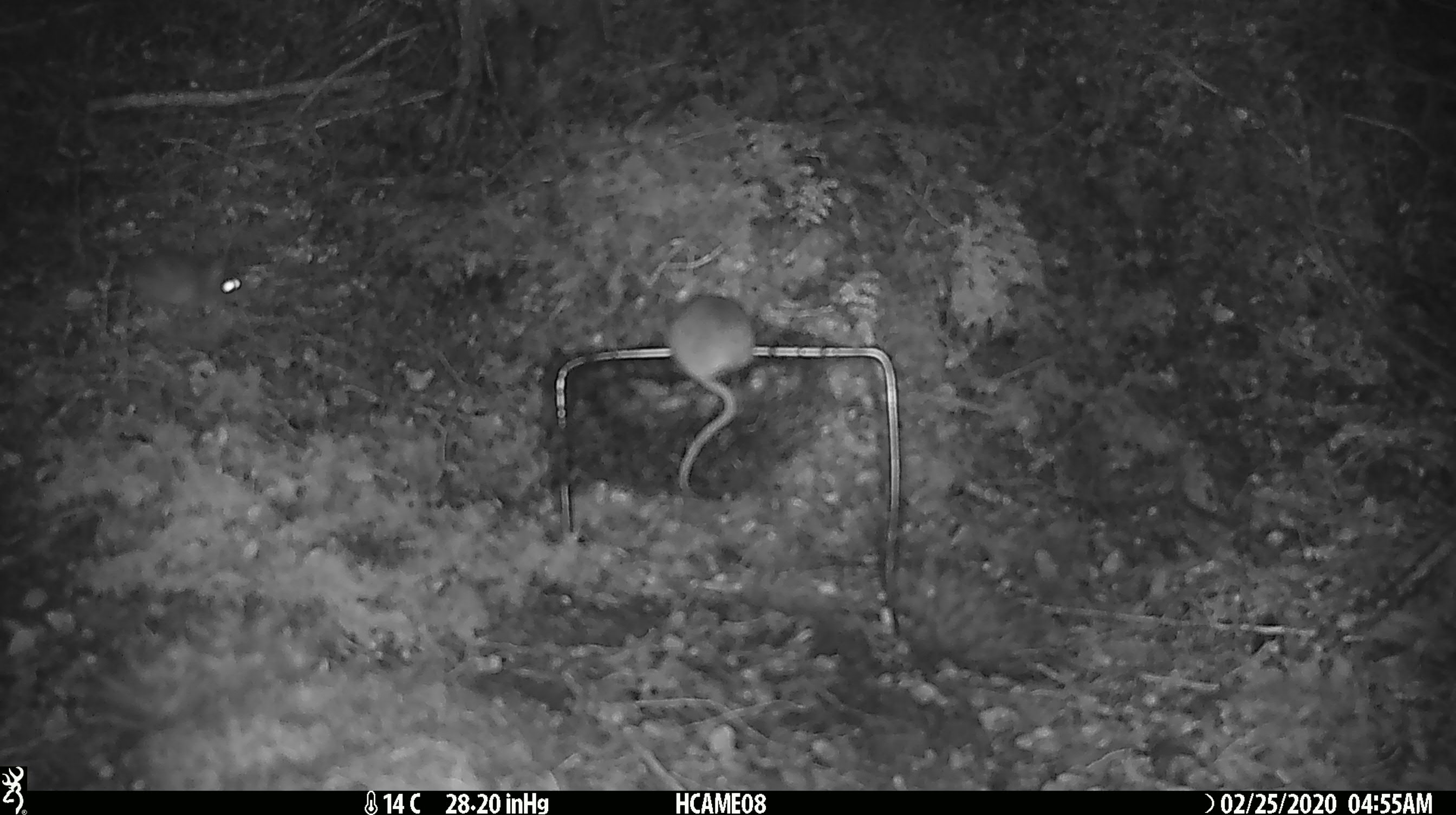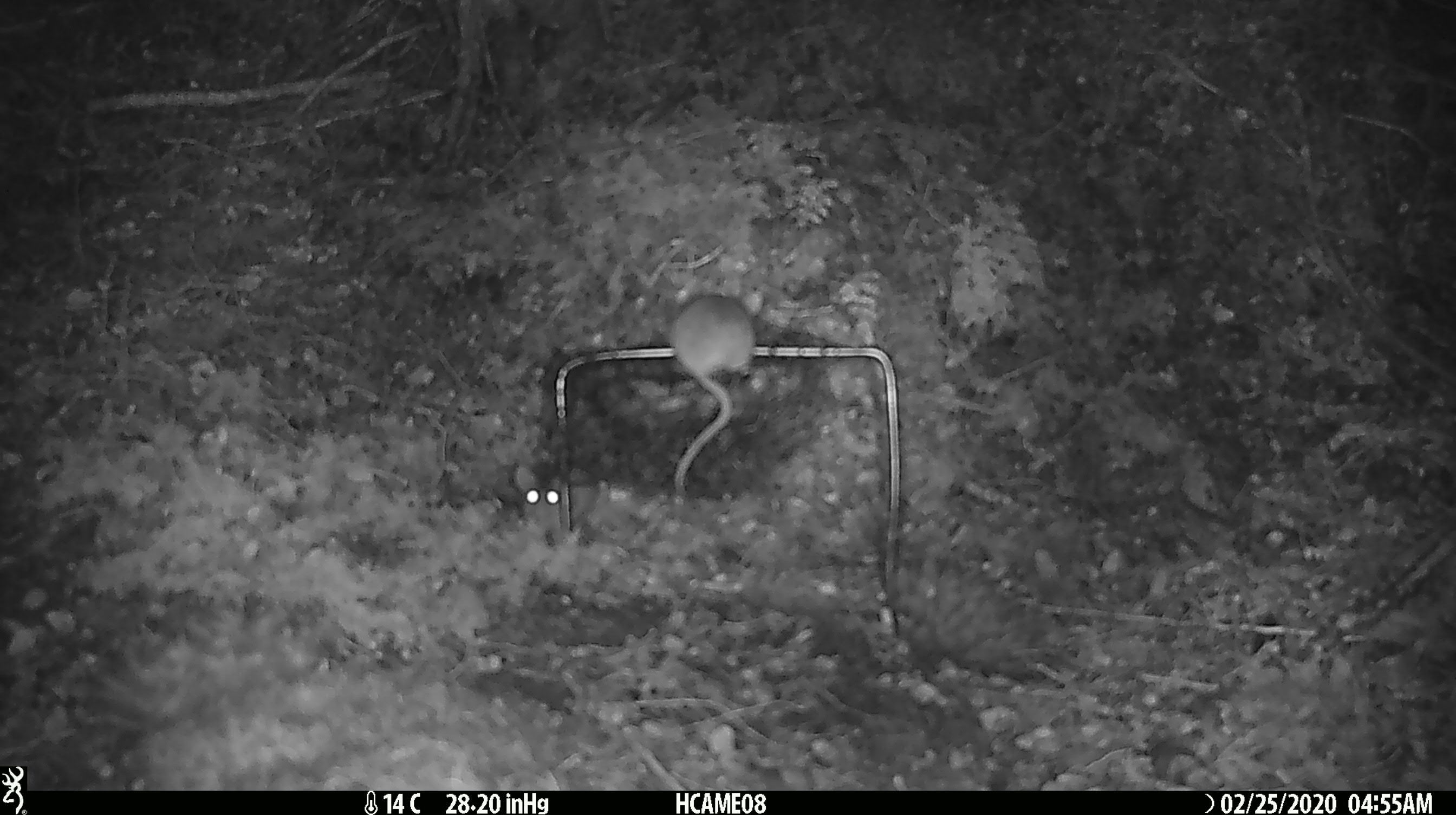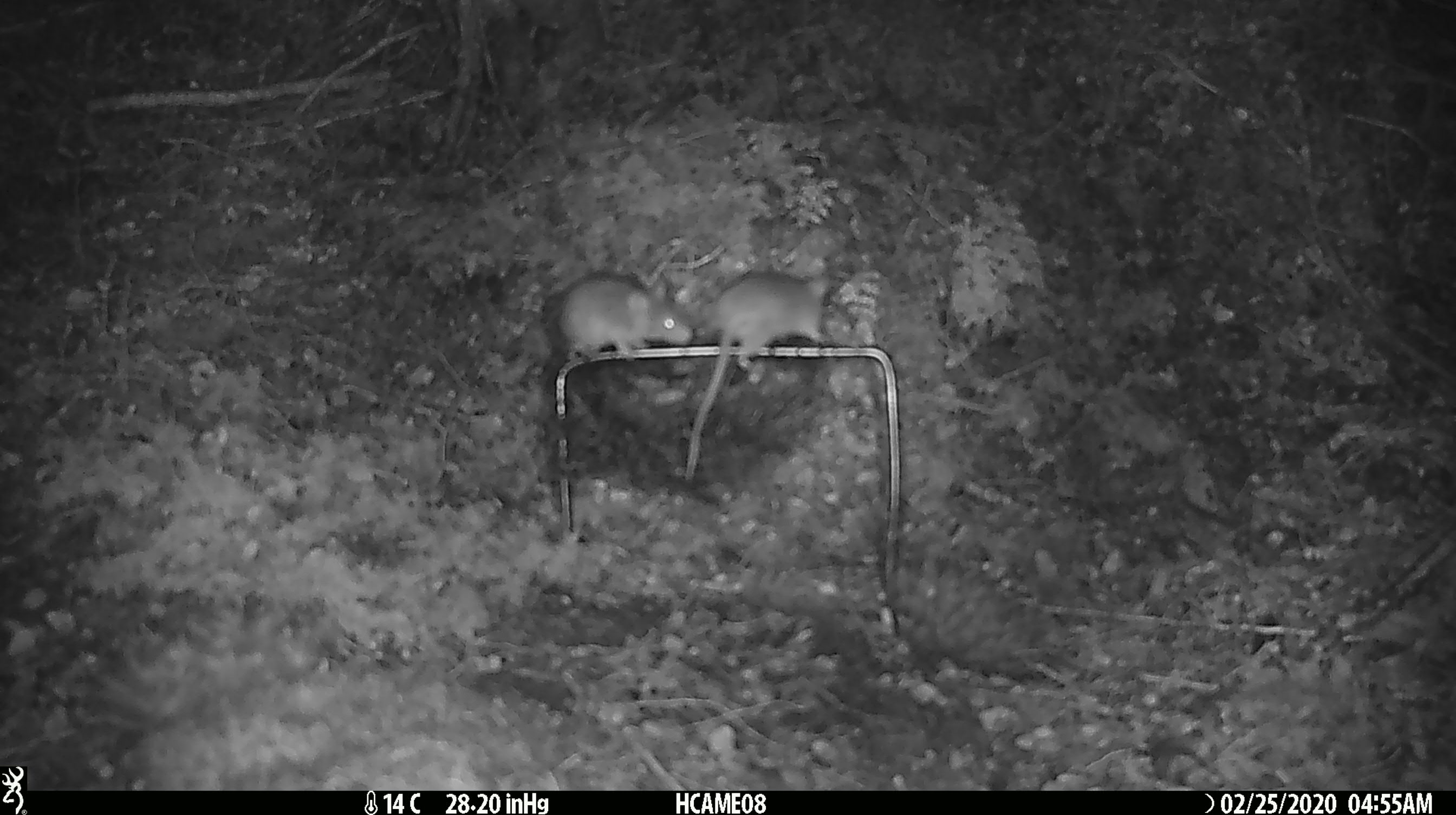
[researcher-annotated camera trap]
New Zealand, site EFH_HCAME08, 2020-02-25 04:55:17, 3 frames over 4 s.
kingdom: Animalia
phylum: Chordata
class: Mammalia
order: Rodentia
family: Muridae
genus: Mus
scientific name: Mus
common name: mouse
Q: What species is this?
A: Mouse (Mus).